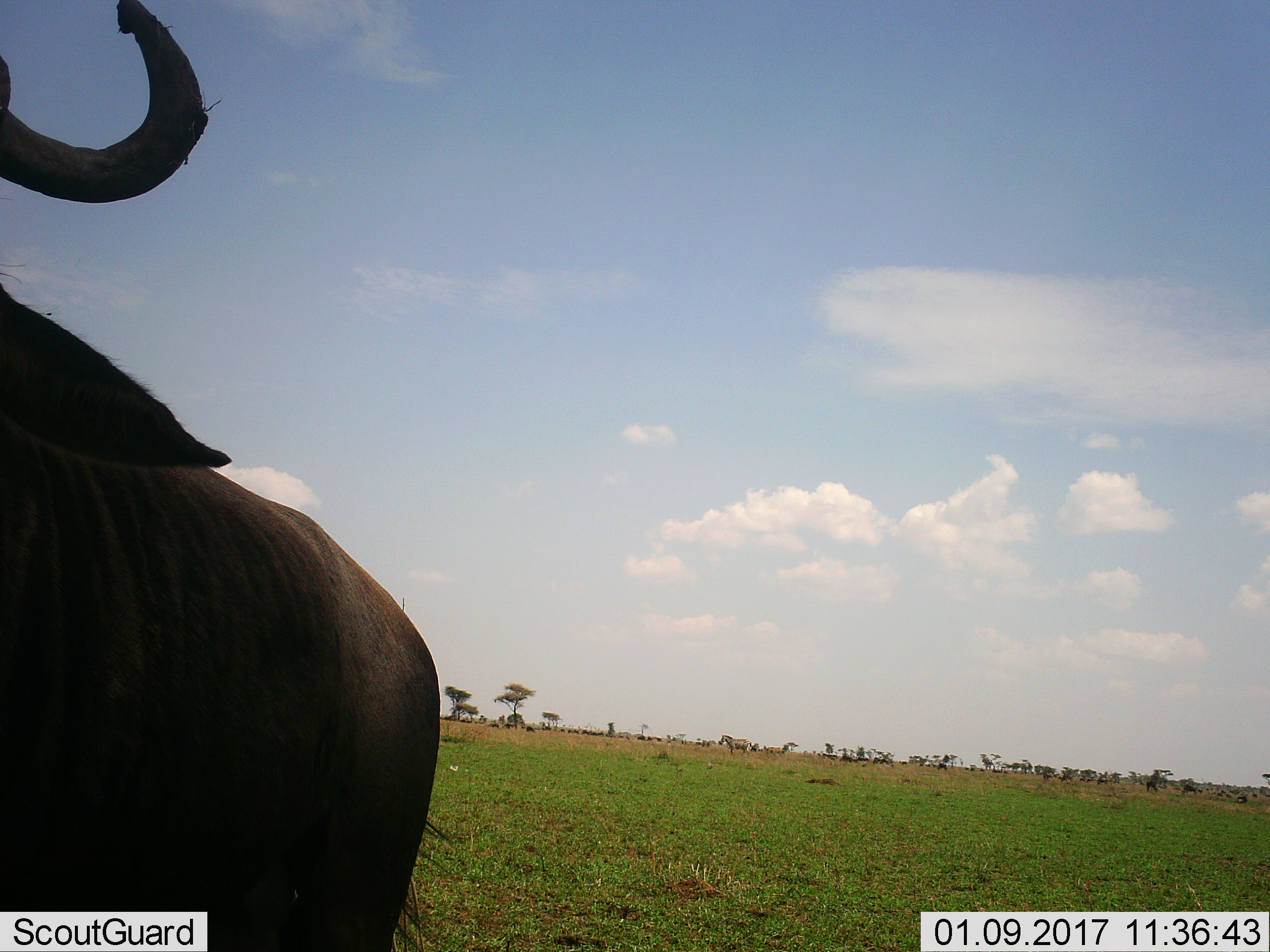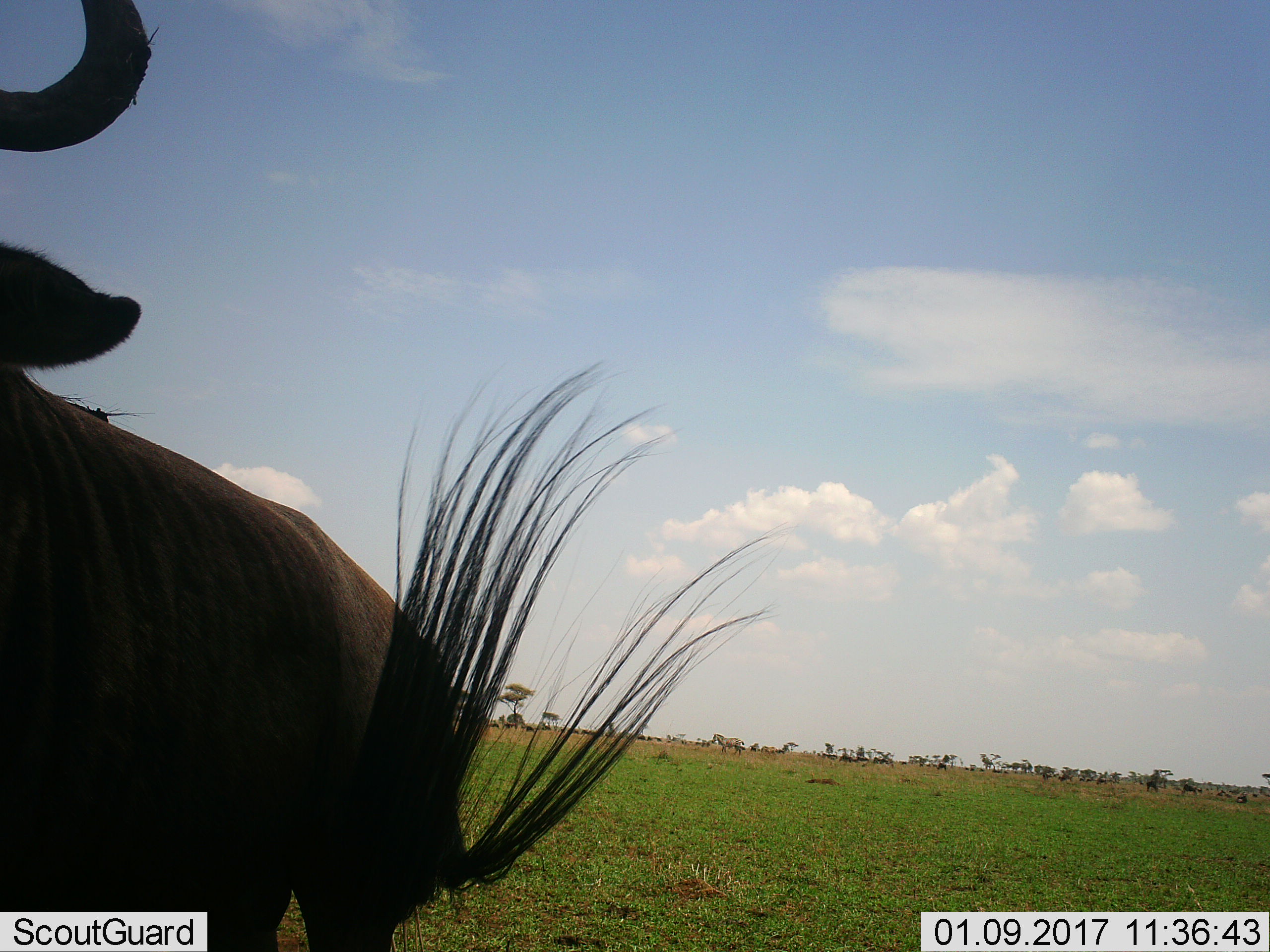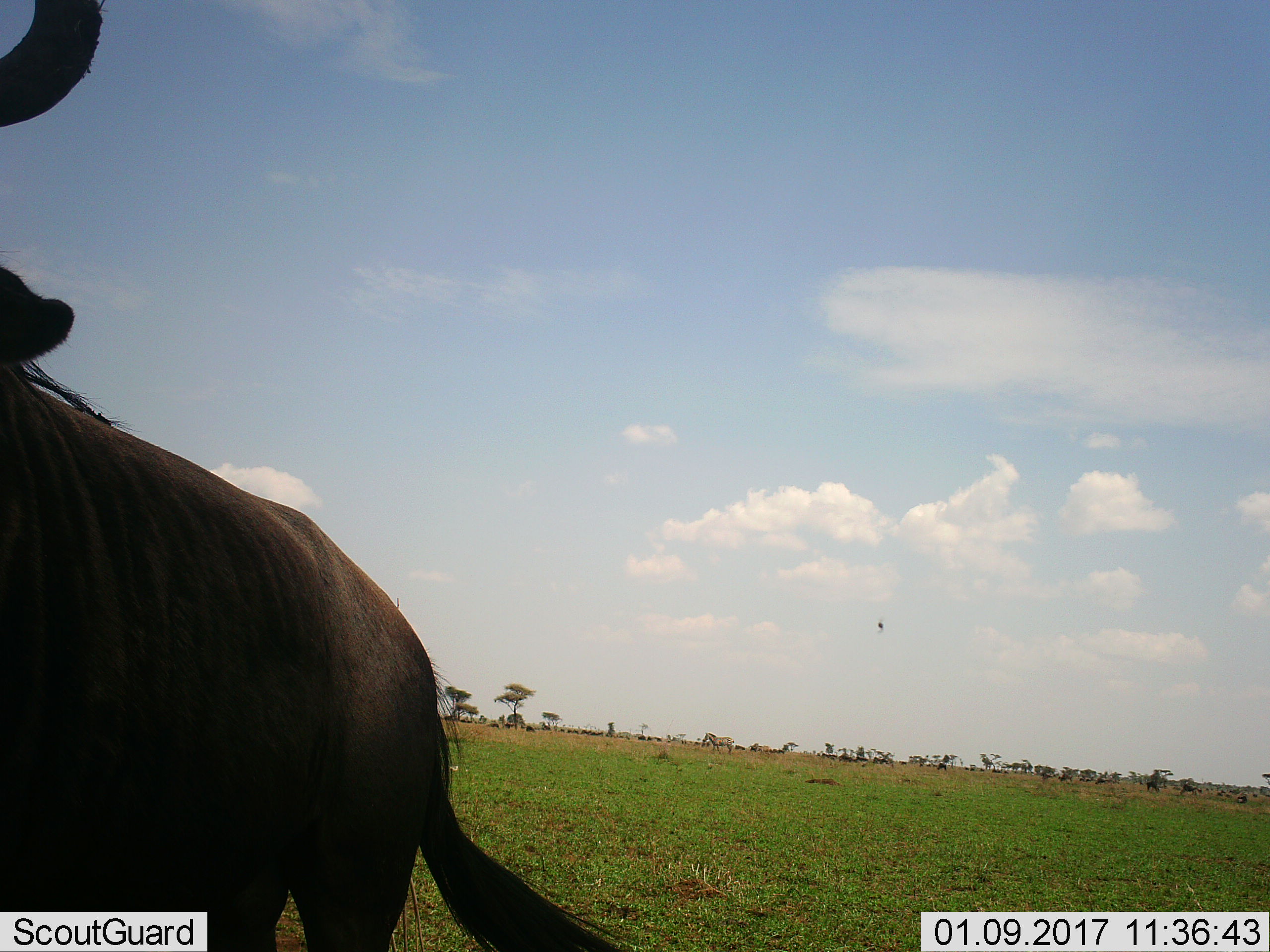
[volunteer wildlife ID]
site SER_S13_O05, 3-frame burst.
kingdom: Animalia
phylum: Chordata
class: Mammalia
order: Artiodactyla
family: Bovidae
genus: Connochaetes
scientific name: Connochaetes taurinus taurinus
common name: blue wildebeest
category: wildebeestblue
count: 1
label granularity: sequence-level